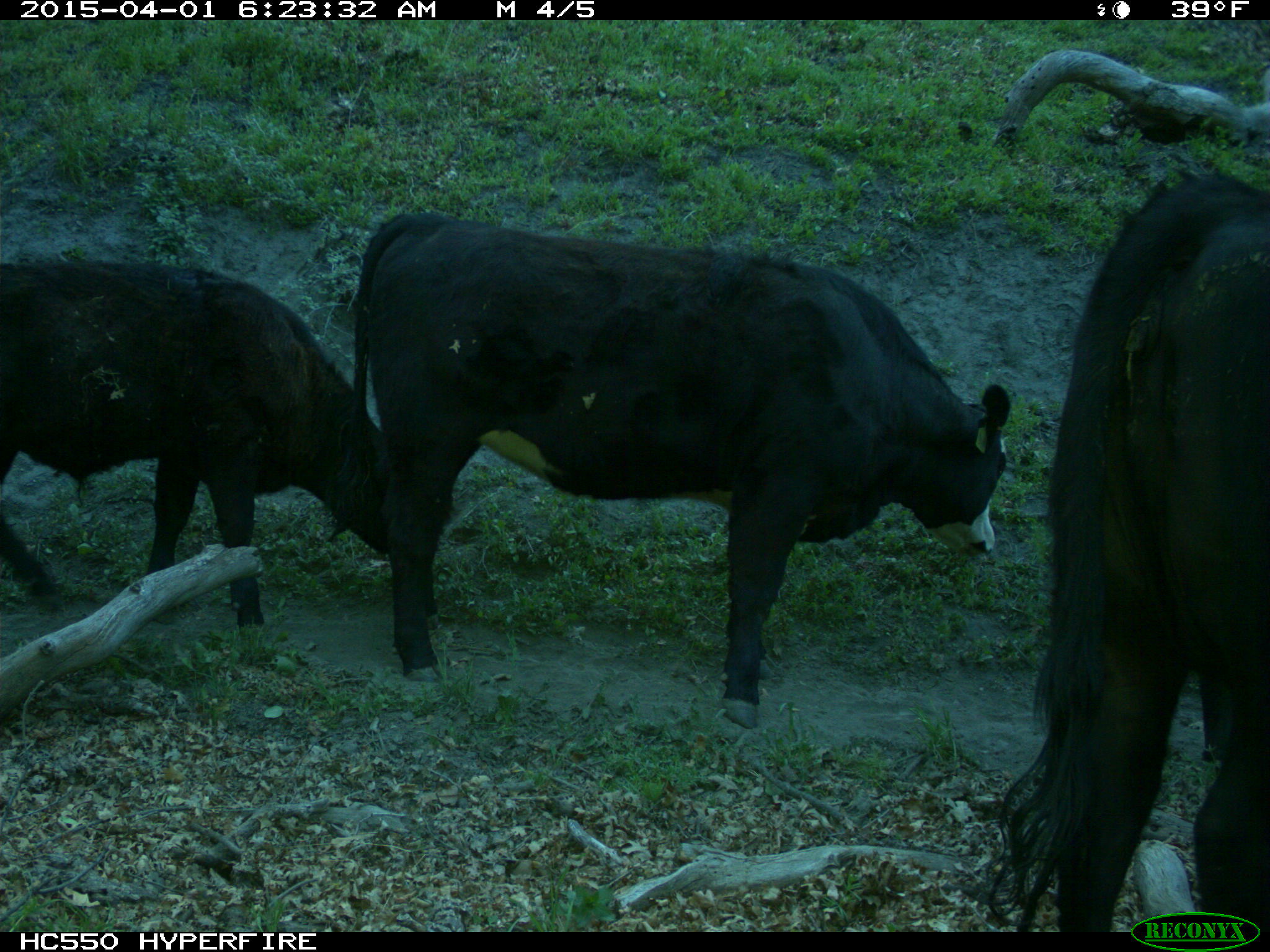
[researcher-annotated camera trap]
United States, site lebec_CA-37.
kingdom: Animalia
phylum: Chordata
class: Mammalia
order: Artiodactyla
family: Bovidae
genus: Bos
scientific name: Bos taurus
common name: domestic cow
Bos taurus (domestic cow).